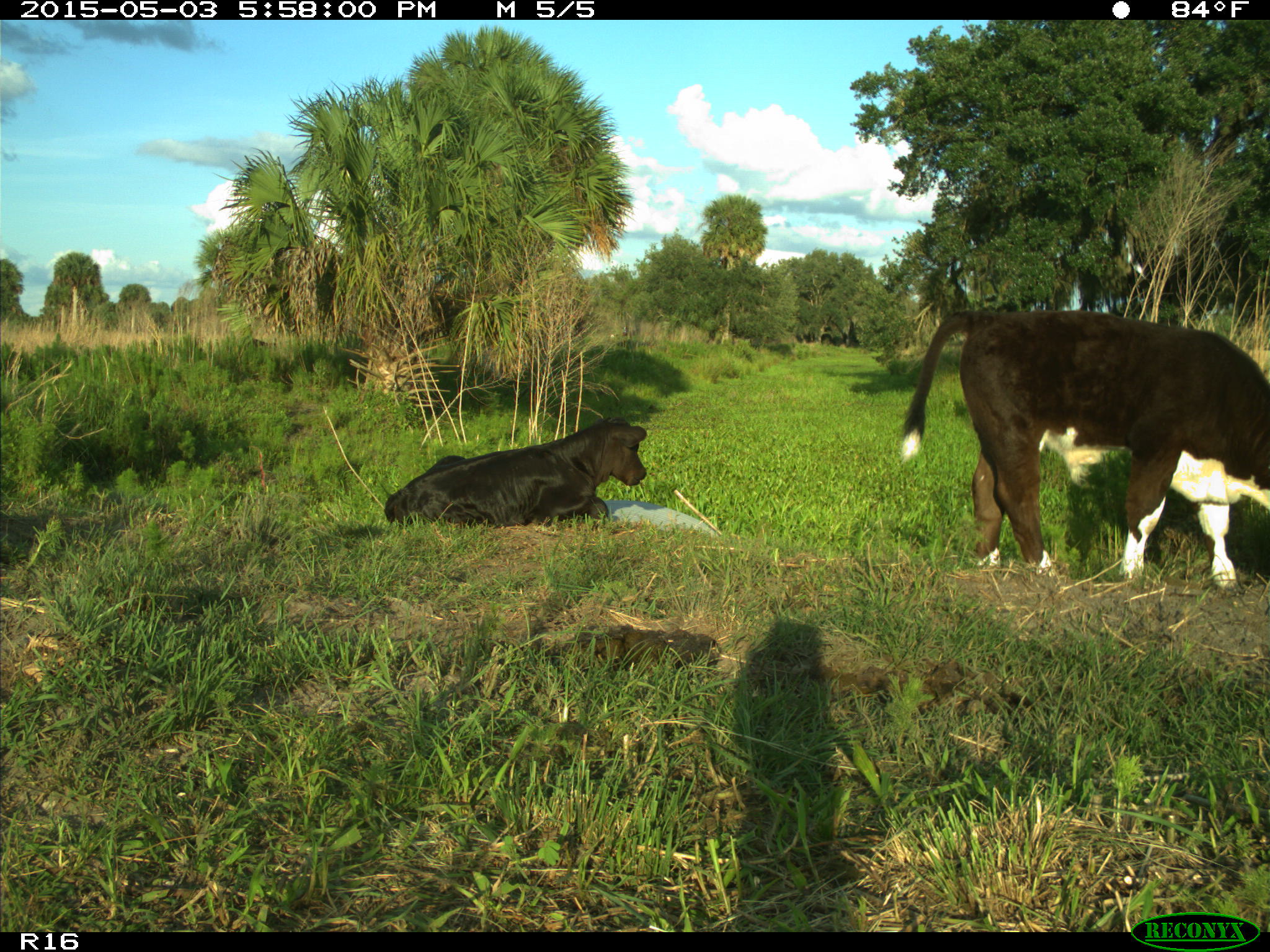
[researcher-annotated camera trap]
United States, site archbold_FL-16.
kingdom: Animalia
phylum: Chordata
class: Mammalia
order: Artiodactyla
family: Bovidae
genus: Bos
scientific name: Bos taurus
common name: domestic cow